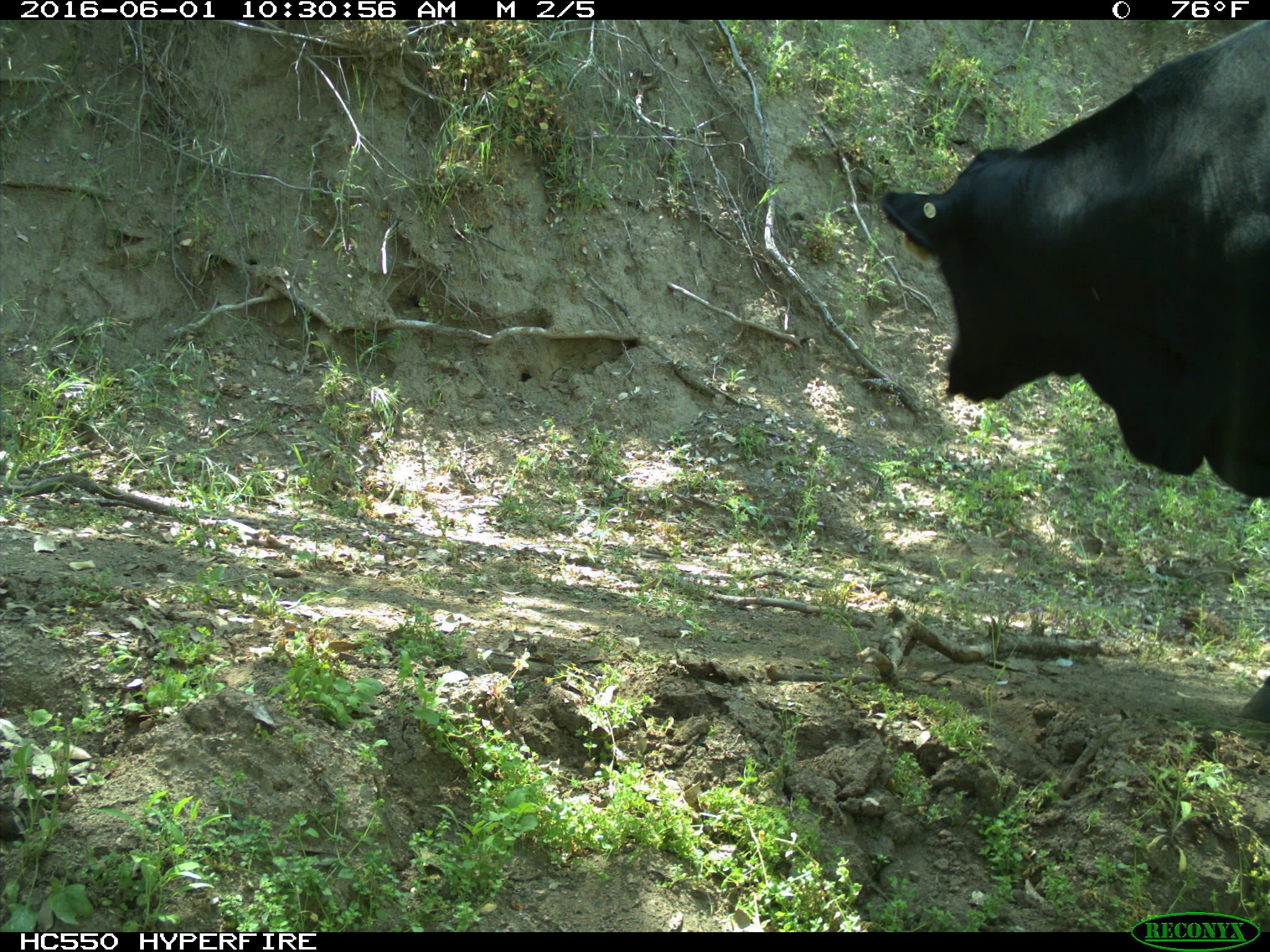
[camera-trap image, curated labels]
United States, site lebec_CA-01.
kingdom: Animalia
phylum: Chordata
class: Mammalia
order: Artiodactyla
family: Bovidae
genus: Bos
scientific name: Bos taurus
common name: domestic cow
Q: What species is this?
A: Bos taurus (domestic cow).